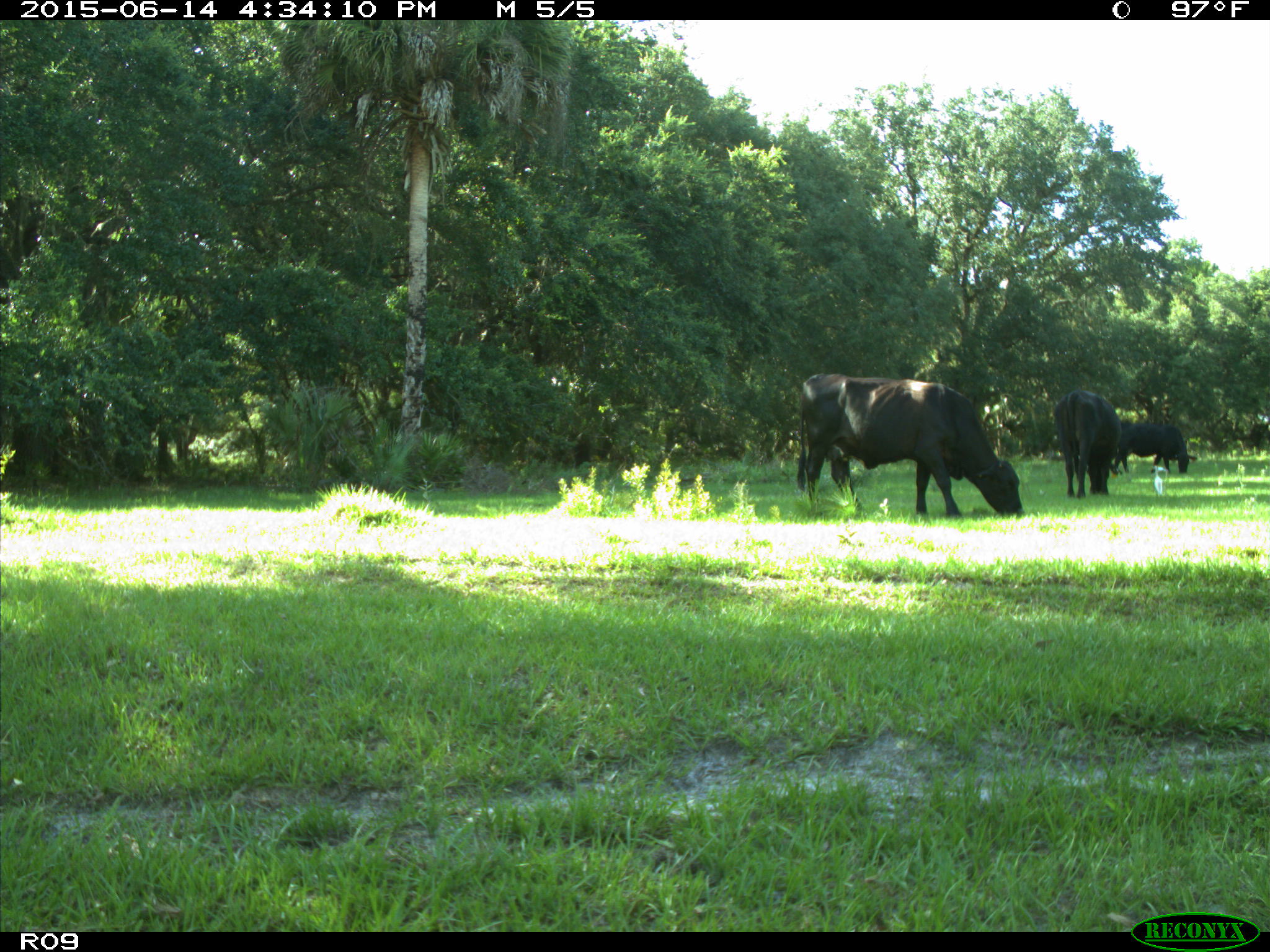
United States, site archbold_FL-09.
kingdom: Animalia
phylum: Chordata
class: Mammalia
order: Artiodactyla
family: Bovidae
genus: Bos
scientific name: Bos taurus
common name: domestic cow